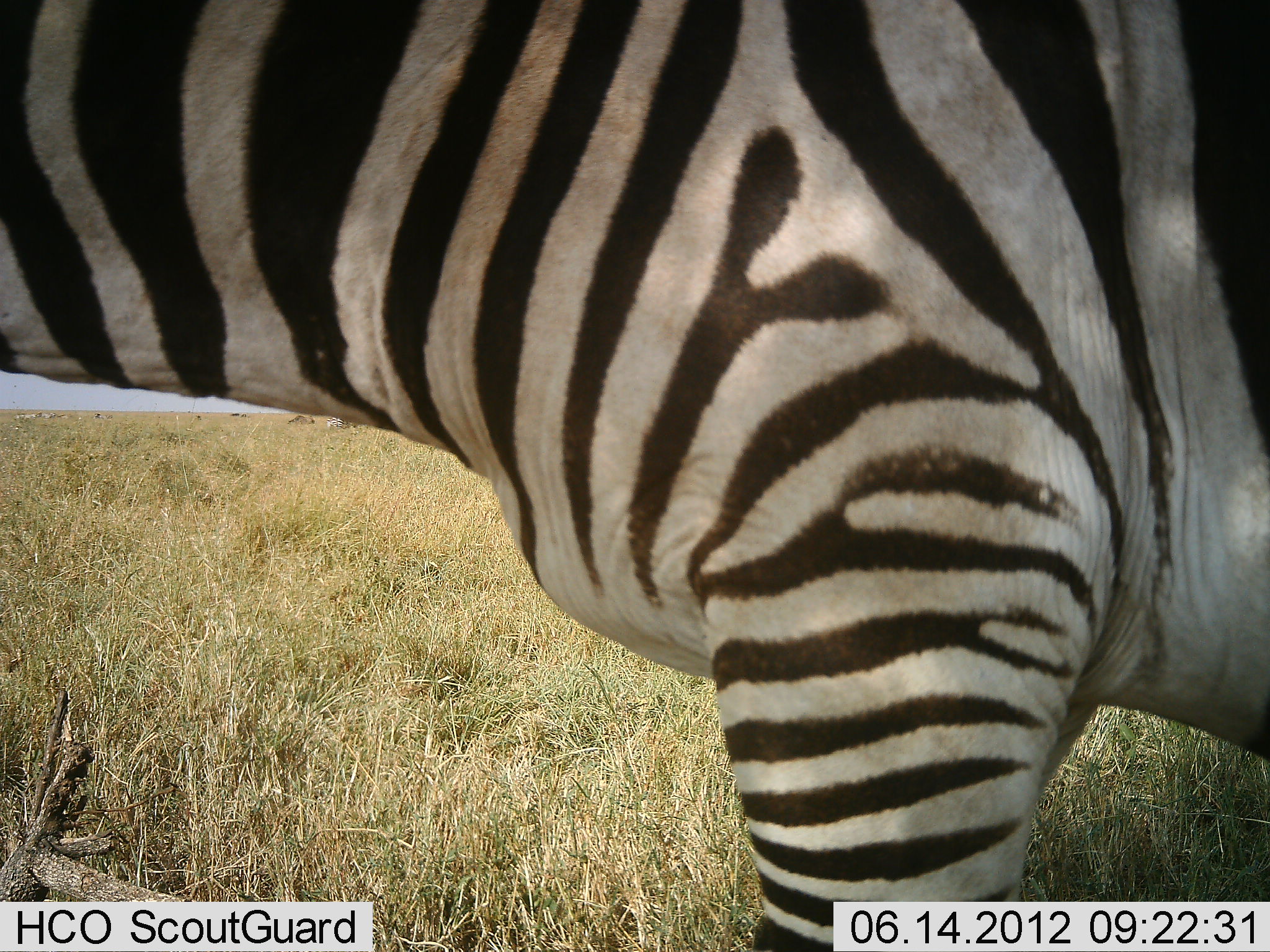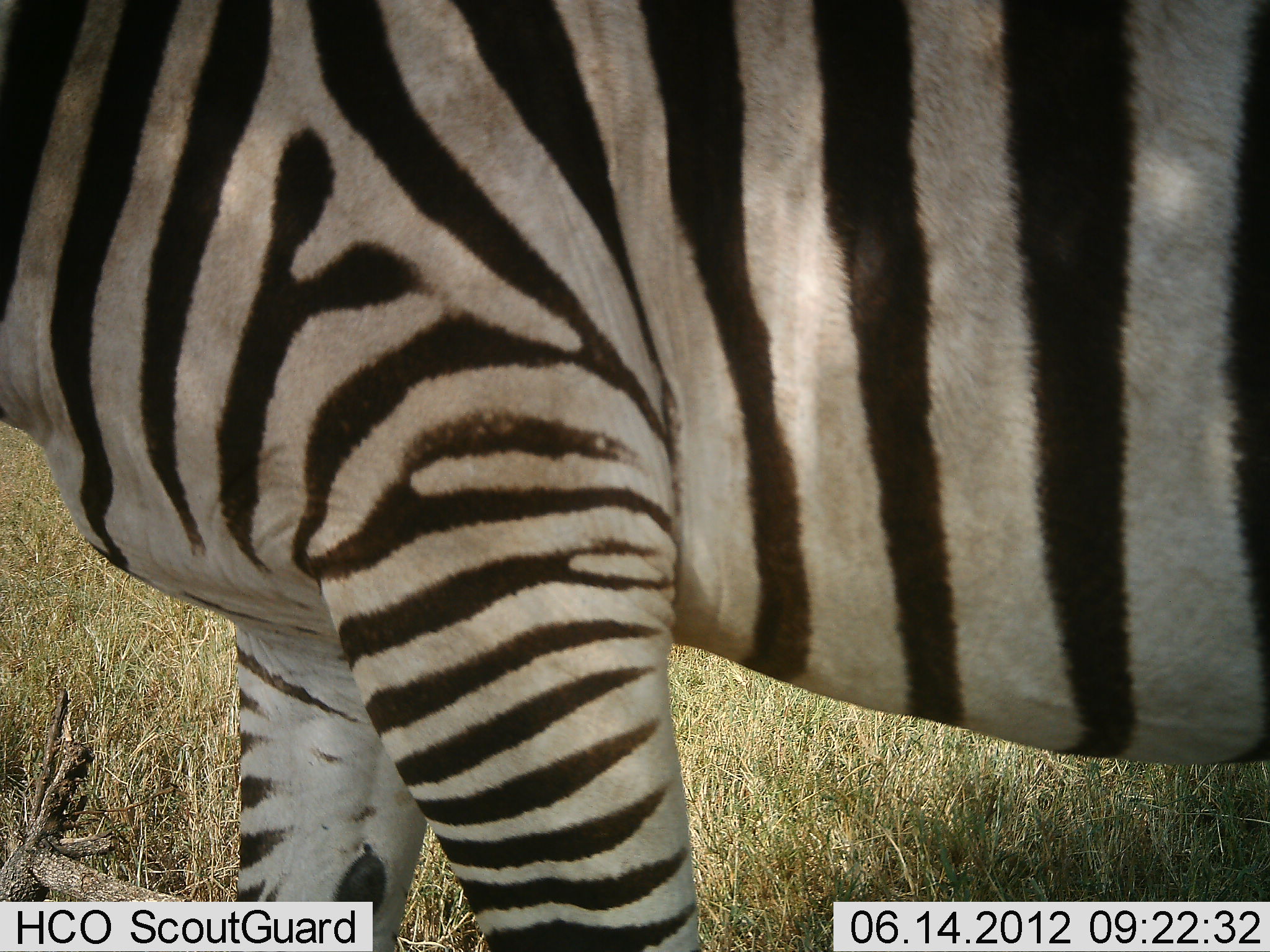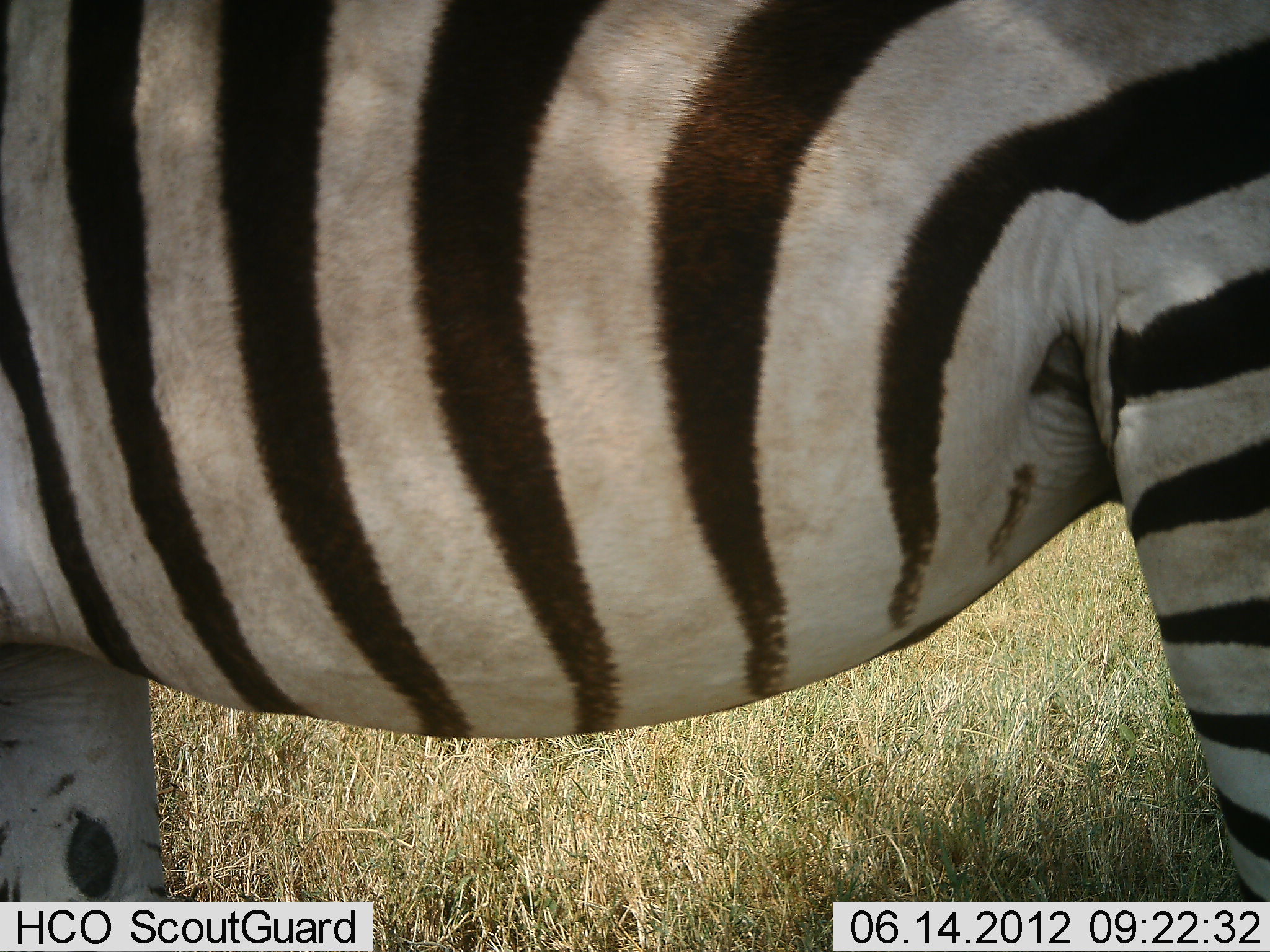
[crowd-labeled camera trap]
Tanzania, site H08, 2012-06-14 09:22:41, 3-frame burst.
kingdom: Animalia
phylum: Chordata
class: Mammalia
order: Perissodactyla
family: Equidae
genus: Equus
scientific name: Equus quagga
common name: plains zebra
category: zebra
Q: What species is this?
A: Zebra (plains zebra) (Equus quagga).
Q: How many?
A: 1.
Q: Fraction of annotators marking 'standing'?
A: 20%.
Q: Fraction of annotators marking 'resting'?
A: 0%.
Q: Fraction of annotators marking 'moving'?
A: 80%.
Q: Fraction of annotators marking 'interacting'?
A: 0%.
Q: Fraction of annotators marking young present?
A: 0%.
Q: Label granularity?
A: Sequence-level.